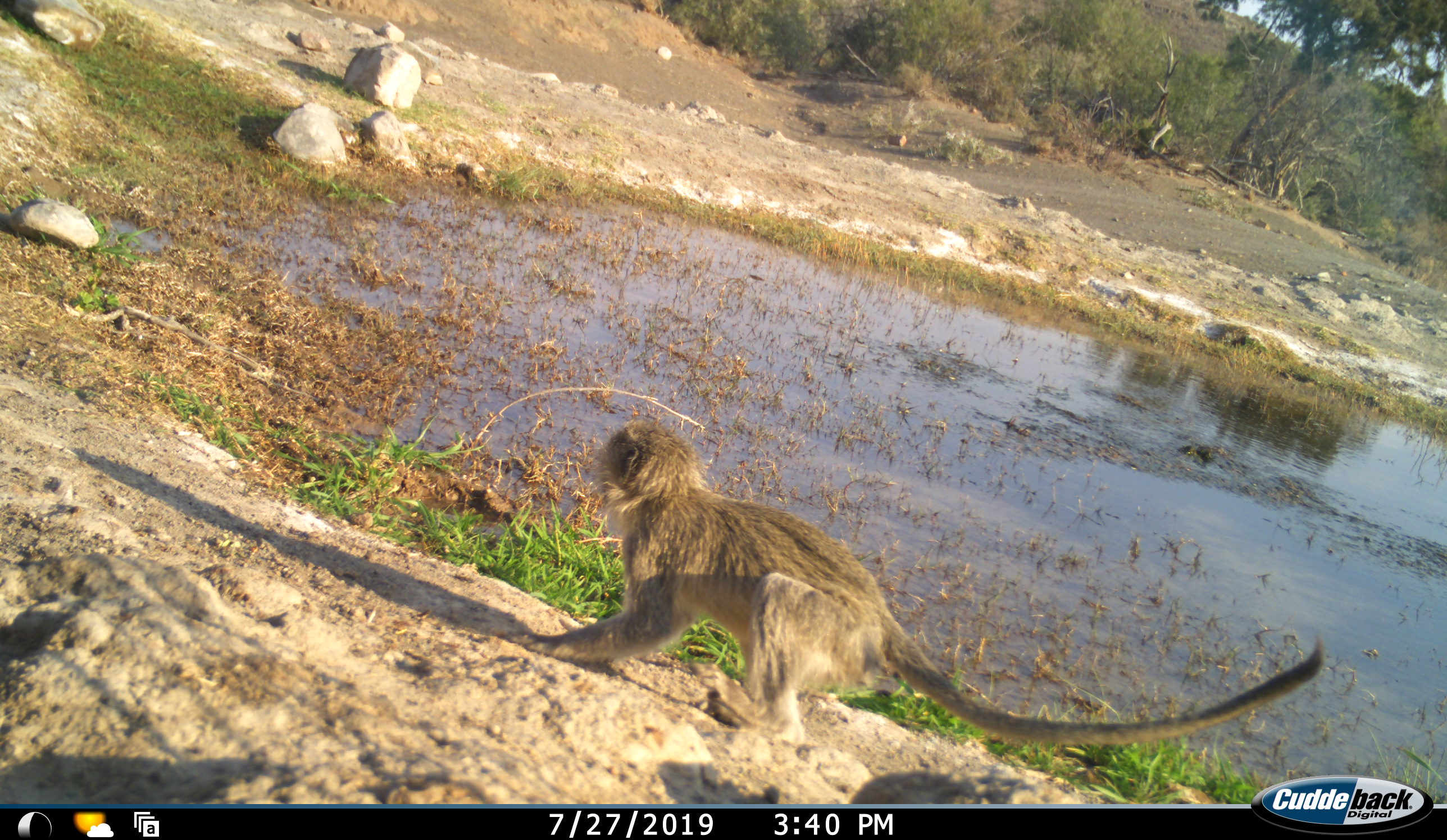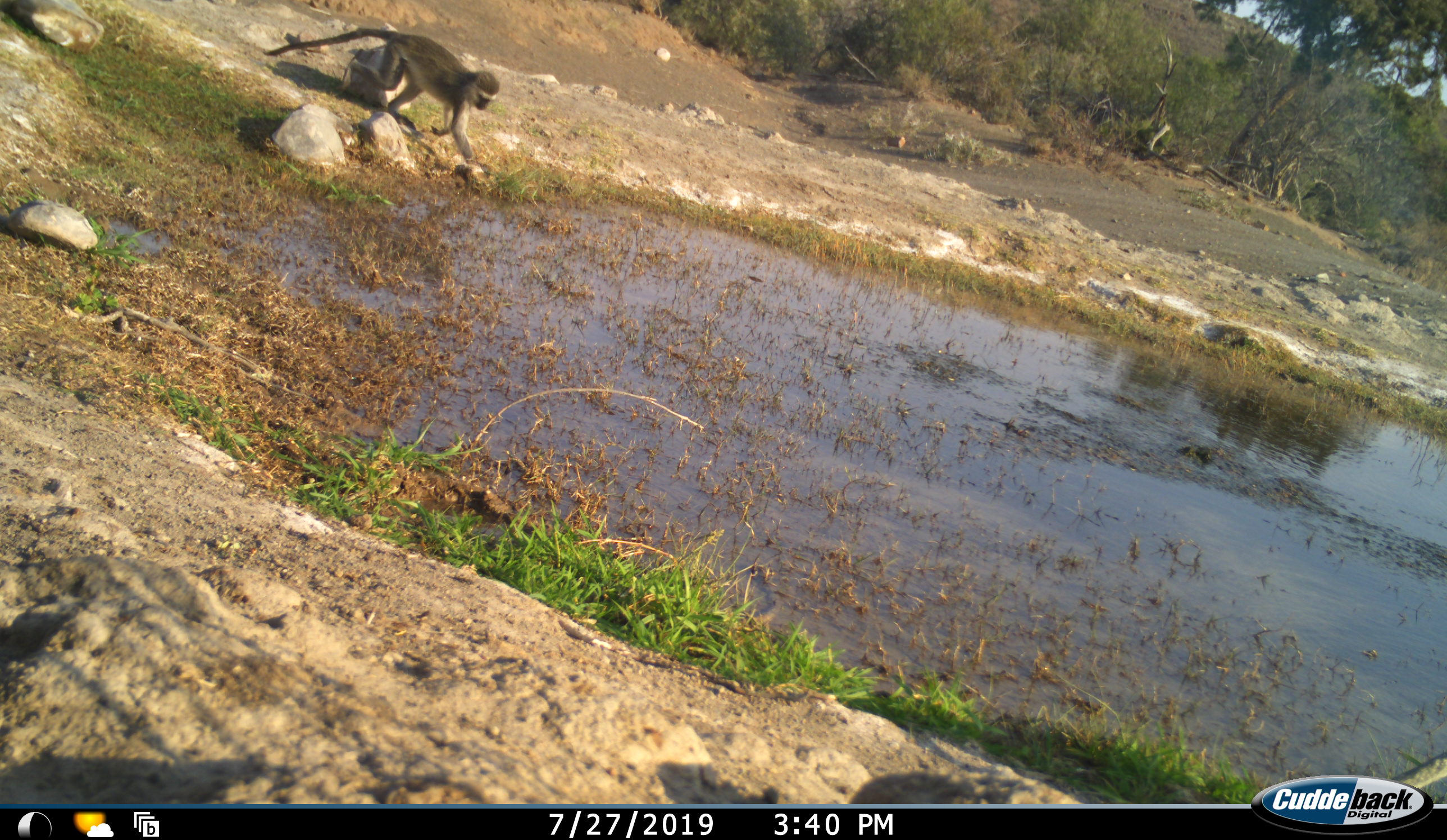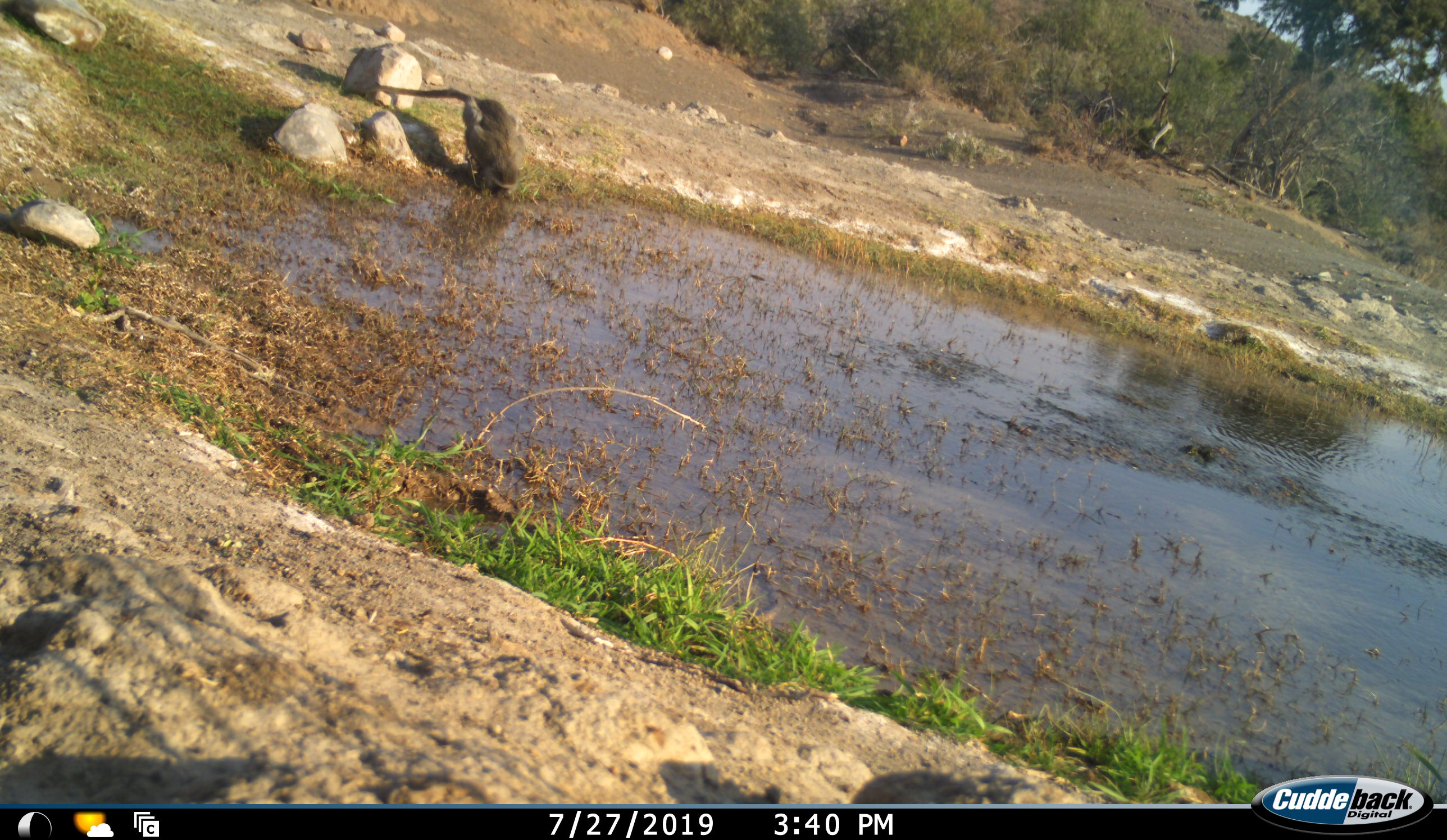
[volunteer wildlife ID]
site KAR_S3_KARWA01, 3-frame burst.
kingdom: Animalia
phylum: Chordata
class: Mammalia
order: Primates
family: Cercopithecidae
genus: Chlorocebus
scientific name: Chlorocebus pygerythrus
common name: vervet monkey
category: monkeyvervet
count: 1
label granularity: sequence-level